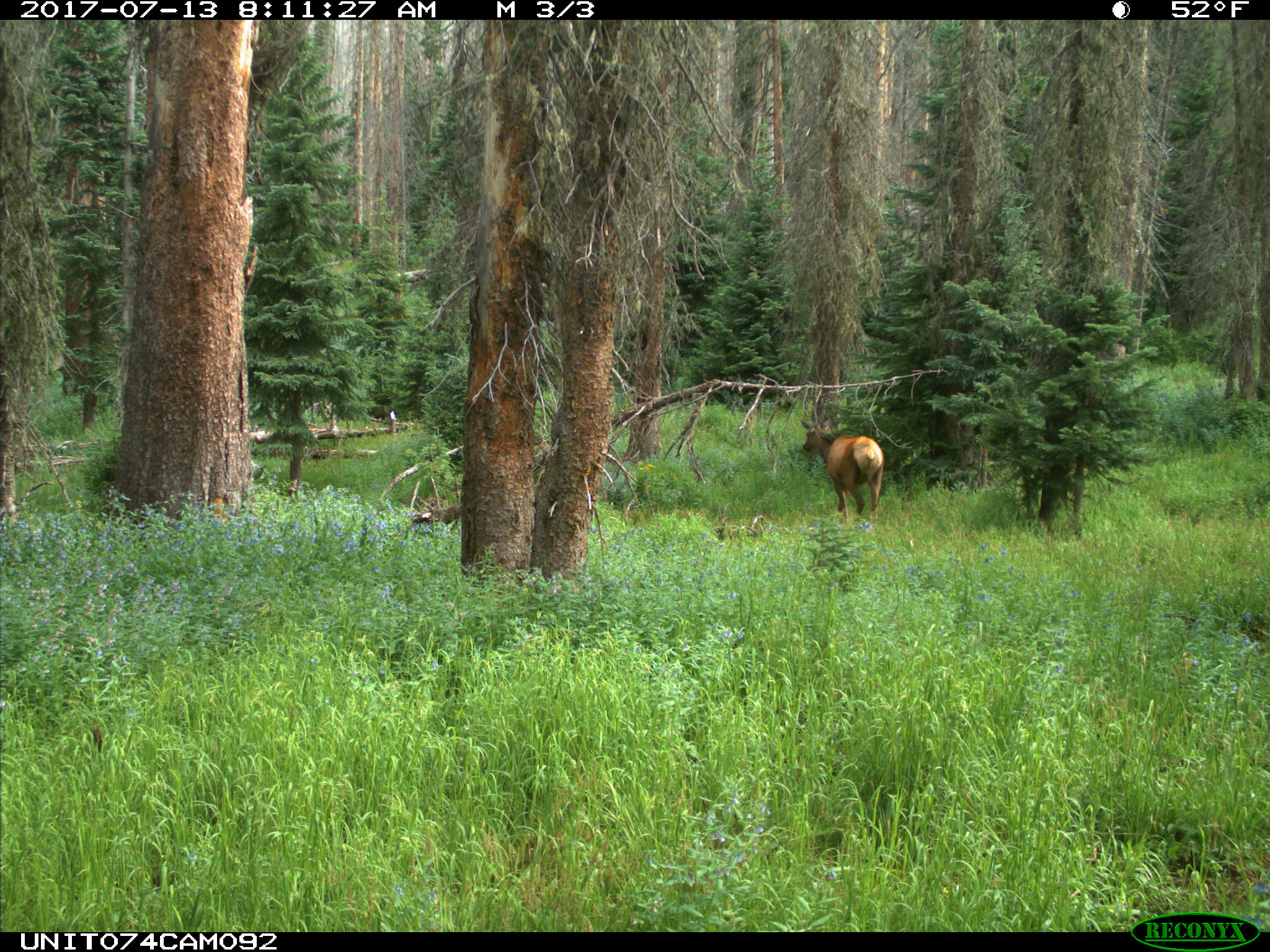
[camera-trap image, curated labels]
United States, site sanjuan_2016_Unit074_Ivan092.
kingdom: Animalia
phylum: Chordata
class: Mammalia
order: Artiodactyla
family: Cervidae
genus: Cervus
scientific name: Cervus elaphus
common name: red deer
Cervus elaphus (red deer).